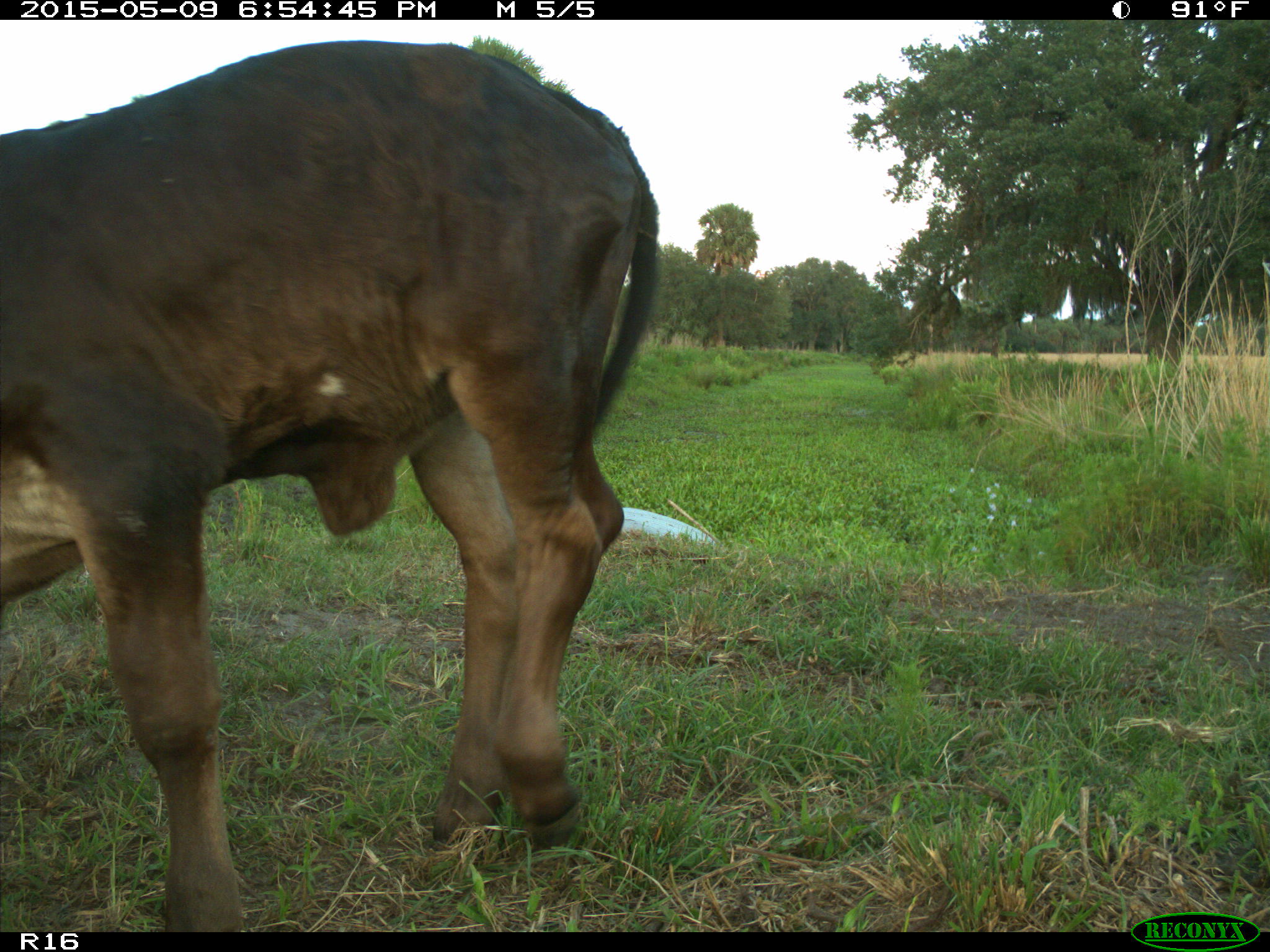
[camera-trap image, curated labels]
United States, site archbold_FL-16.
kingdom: Animalia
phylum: Chordata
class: Mammalia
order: Artiodactyla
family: Bovidae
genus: Bos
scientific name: Bos taurus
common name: domestic cow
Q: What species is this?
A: Bos taurus (domestic cow).